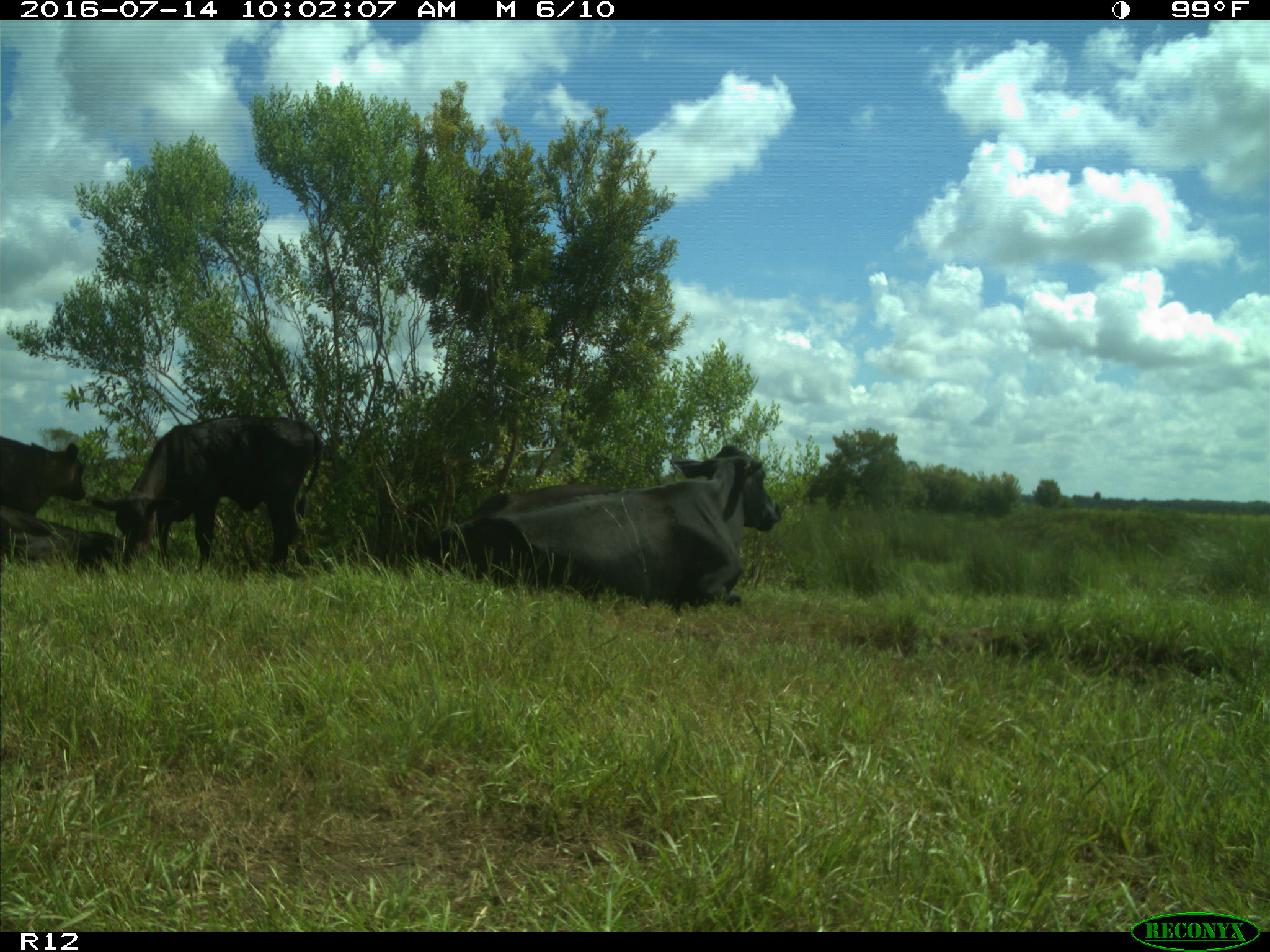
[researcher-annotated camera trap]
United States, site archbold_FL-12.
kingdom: Animalia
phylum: Chordata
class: Mammalia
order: Artiodactyla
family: Bovidae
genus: Bos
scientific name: Bos taurus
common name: domestic cow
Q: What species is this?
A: Bos taurus (domestic cow).